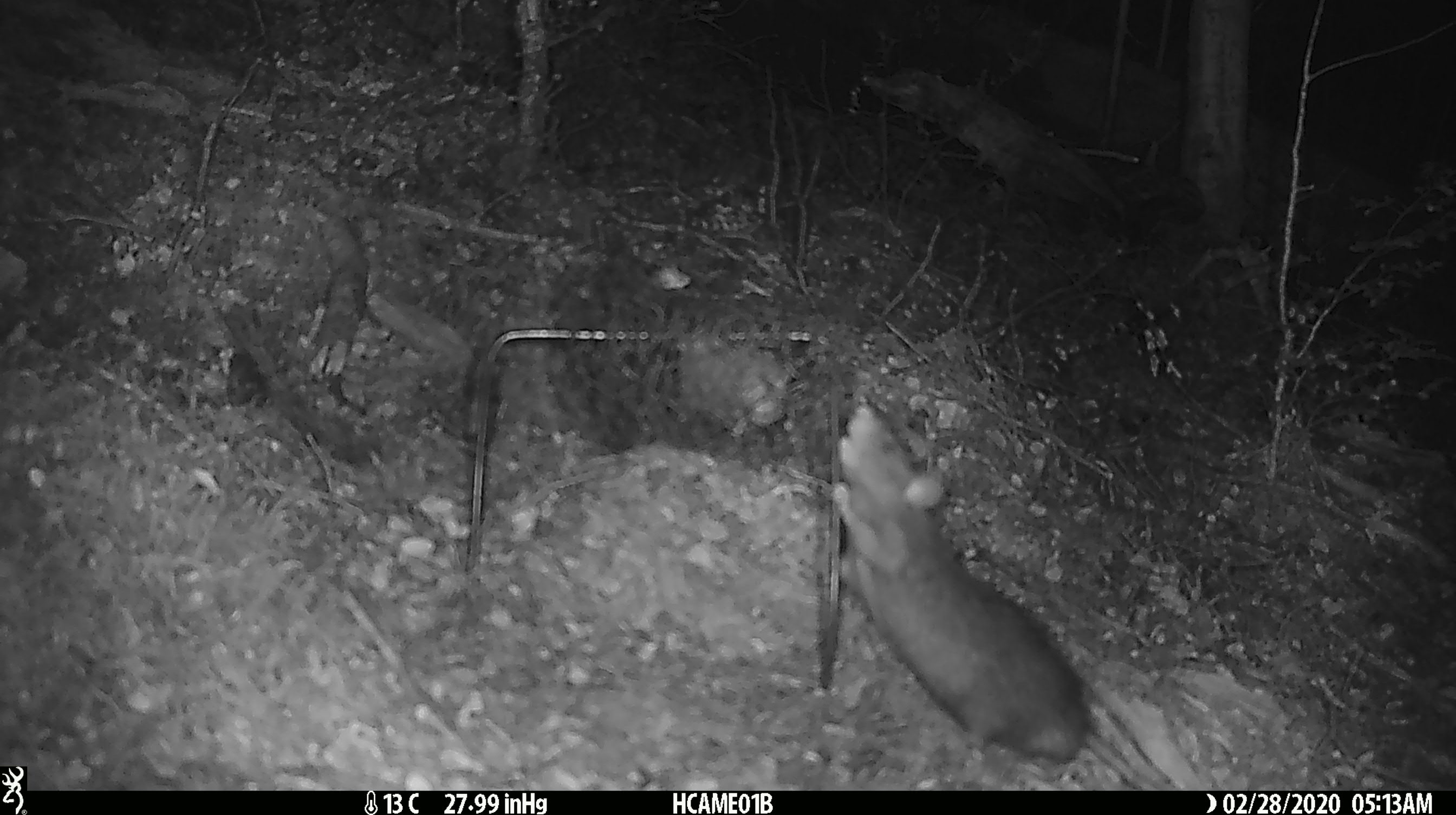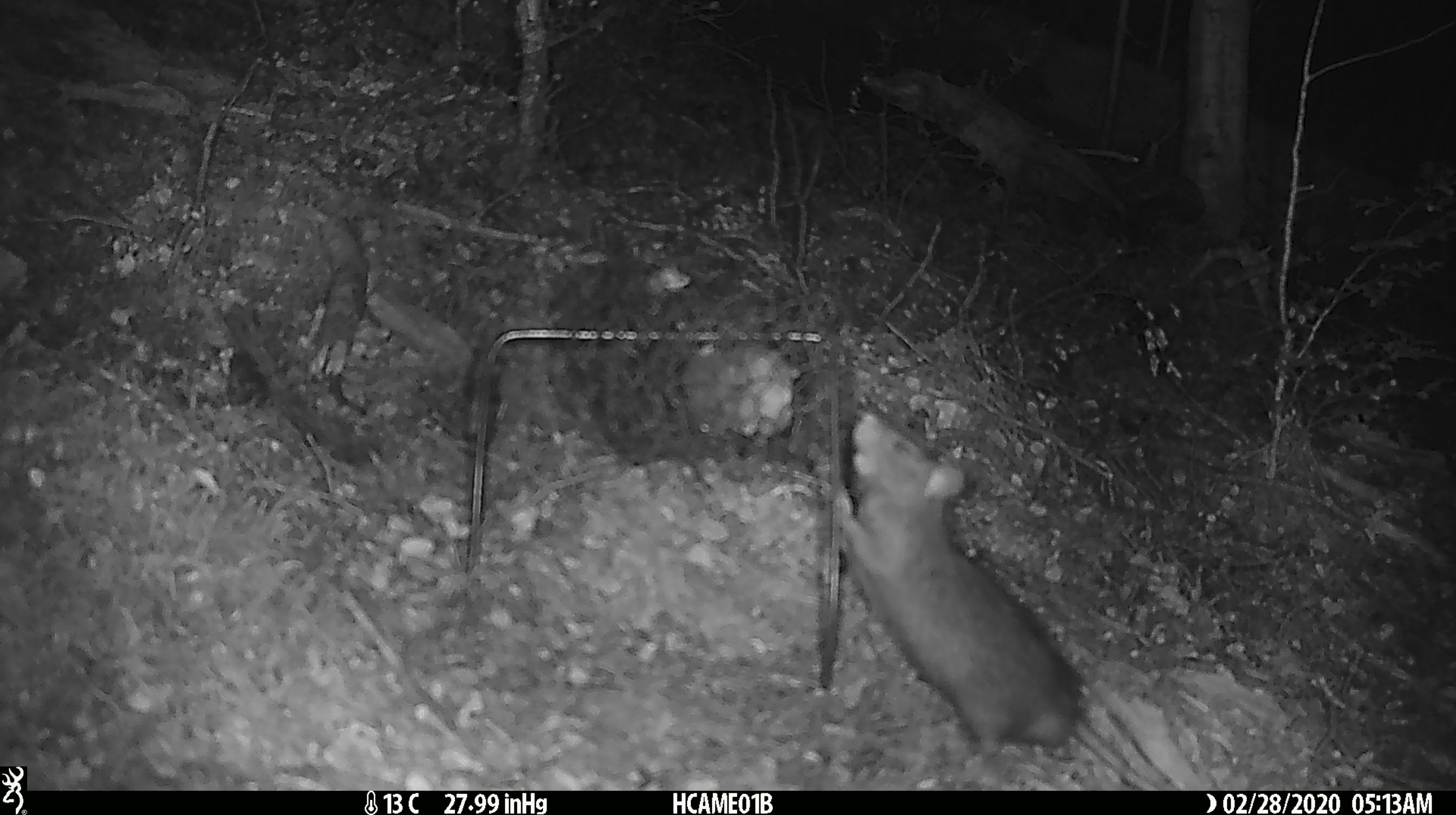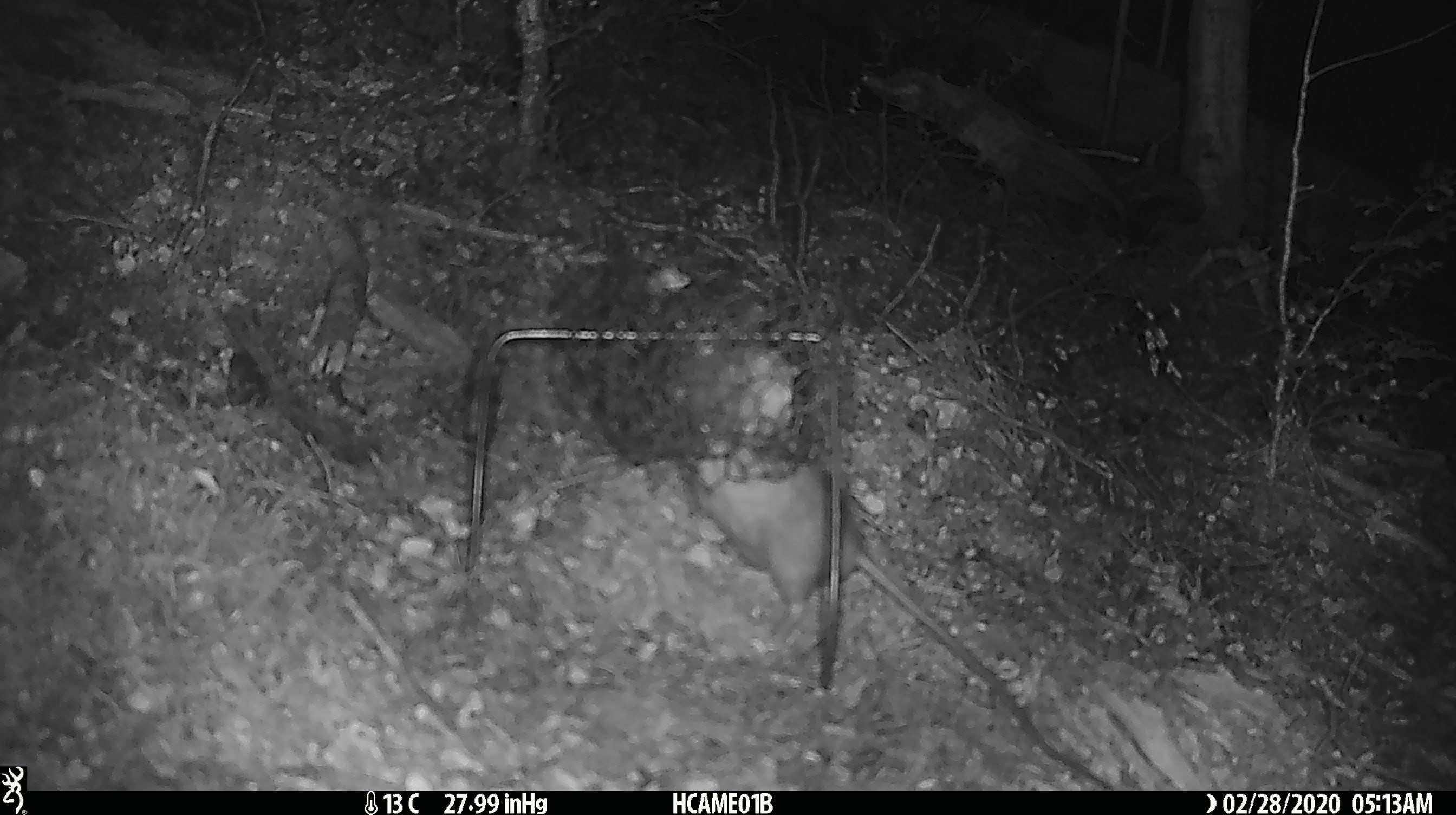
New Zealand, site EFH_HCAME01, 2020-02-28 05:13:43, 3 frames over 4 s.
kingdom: Animalia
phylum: Chordata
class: Mammalia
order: Rodentia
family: Muridae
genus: Rattus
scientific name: Rattus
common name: rat